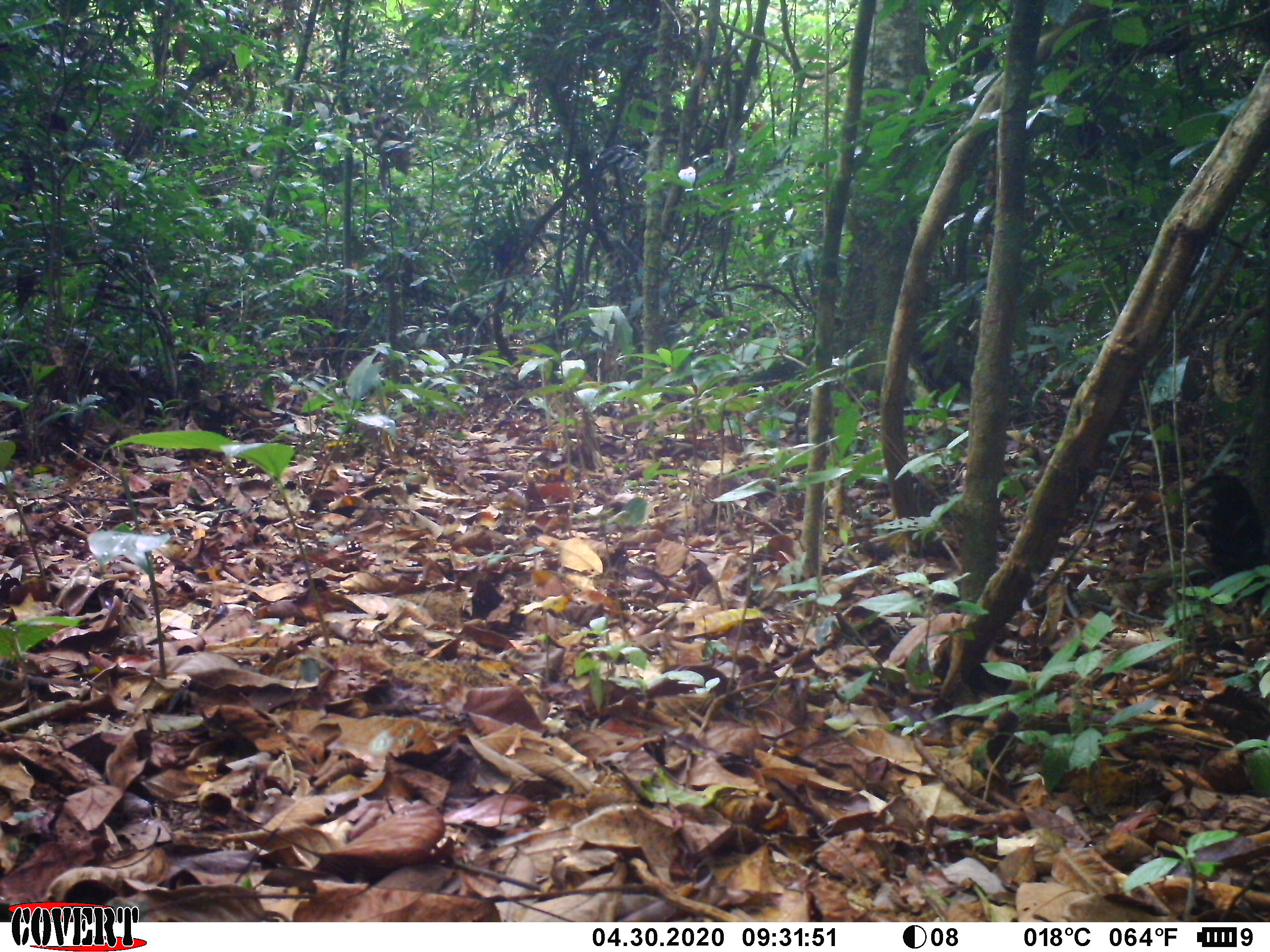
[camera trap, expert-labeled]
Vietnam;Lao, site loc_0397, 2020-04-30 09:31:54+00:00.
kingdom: Animalia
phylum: Chordata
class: Aves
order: Galliformes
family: Phasianidae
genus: Gallus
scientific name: Gallus gallus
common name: red junglefowl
Red junglefowl (Gallus gallus). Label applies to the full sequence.